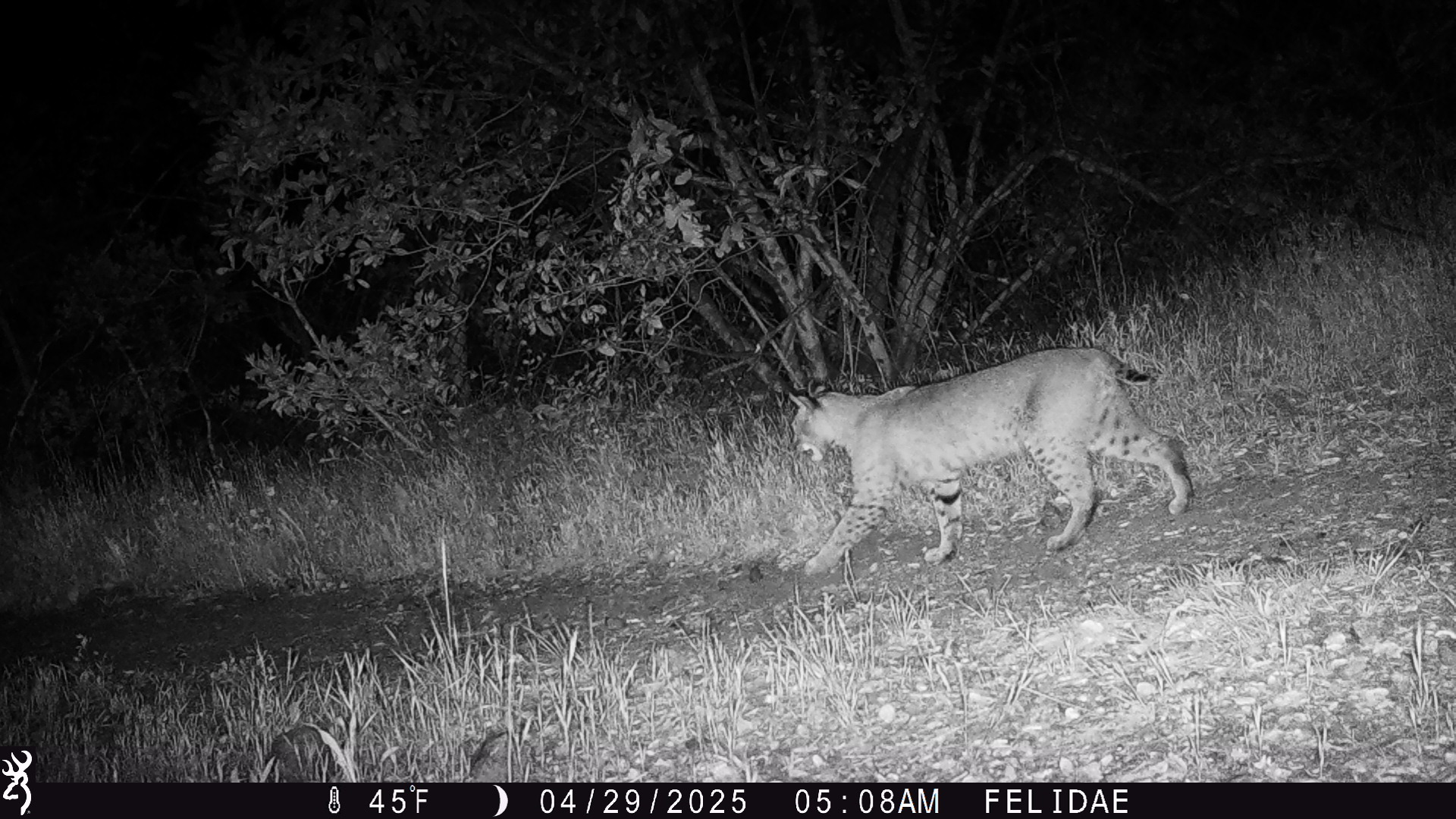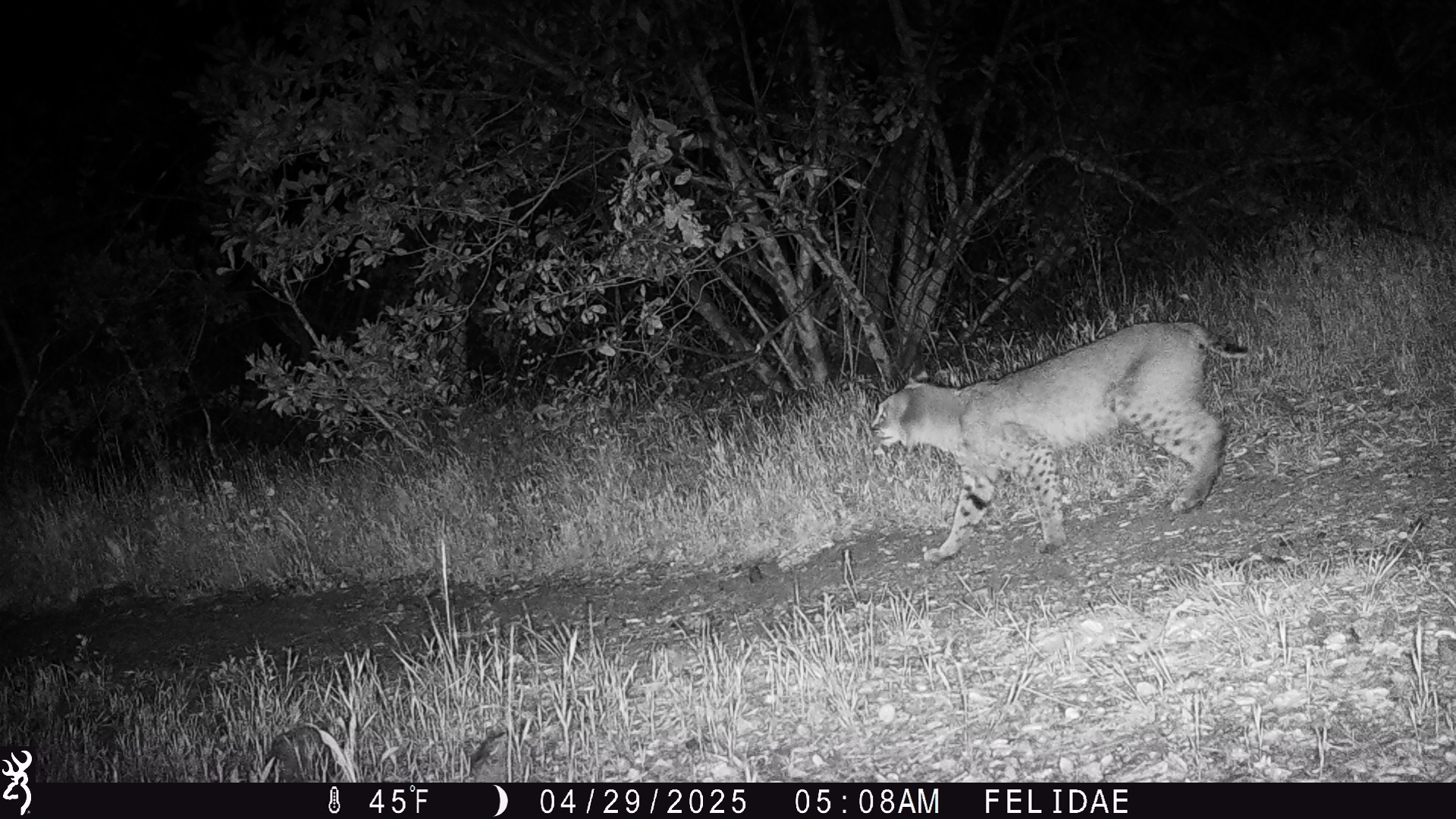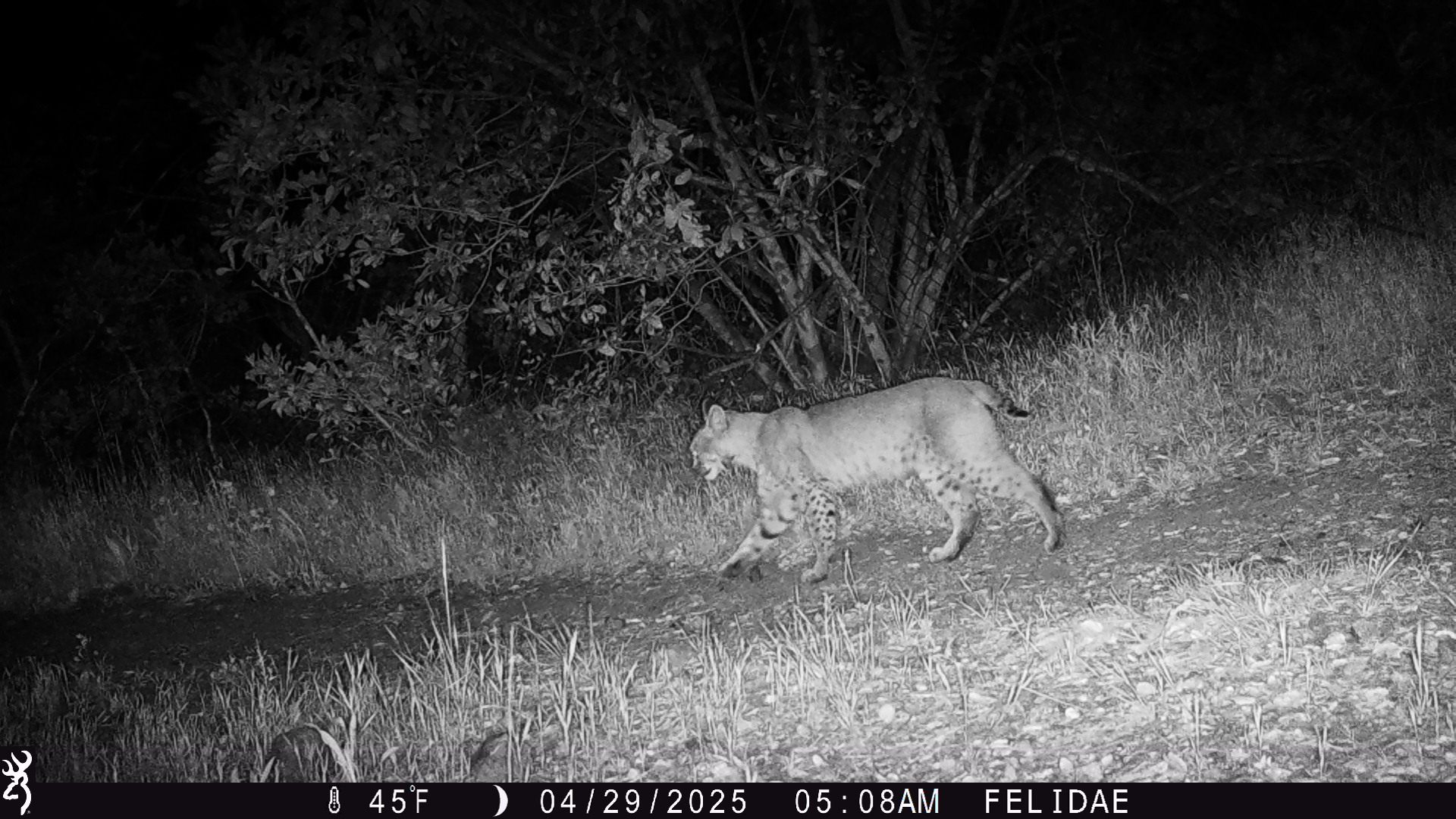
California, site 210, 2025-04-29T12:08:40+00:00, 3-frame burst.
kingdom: Animalia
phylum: Chordata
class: Mammalia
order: Carnivora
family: Felidae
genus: Lynx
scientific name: Lynx rufus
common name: bobcat